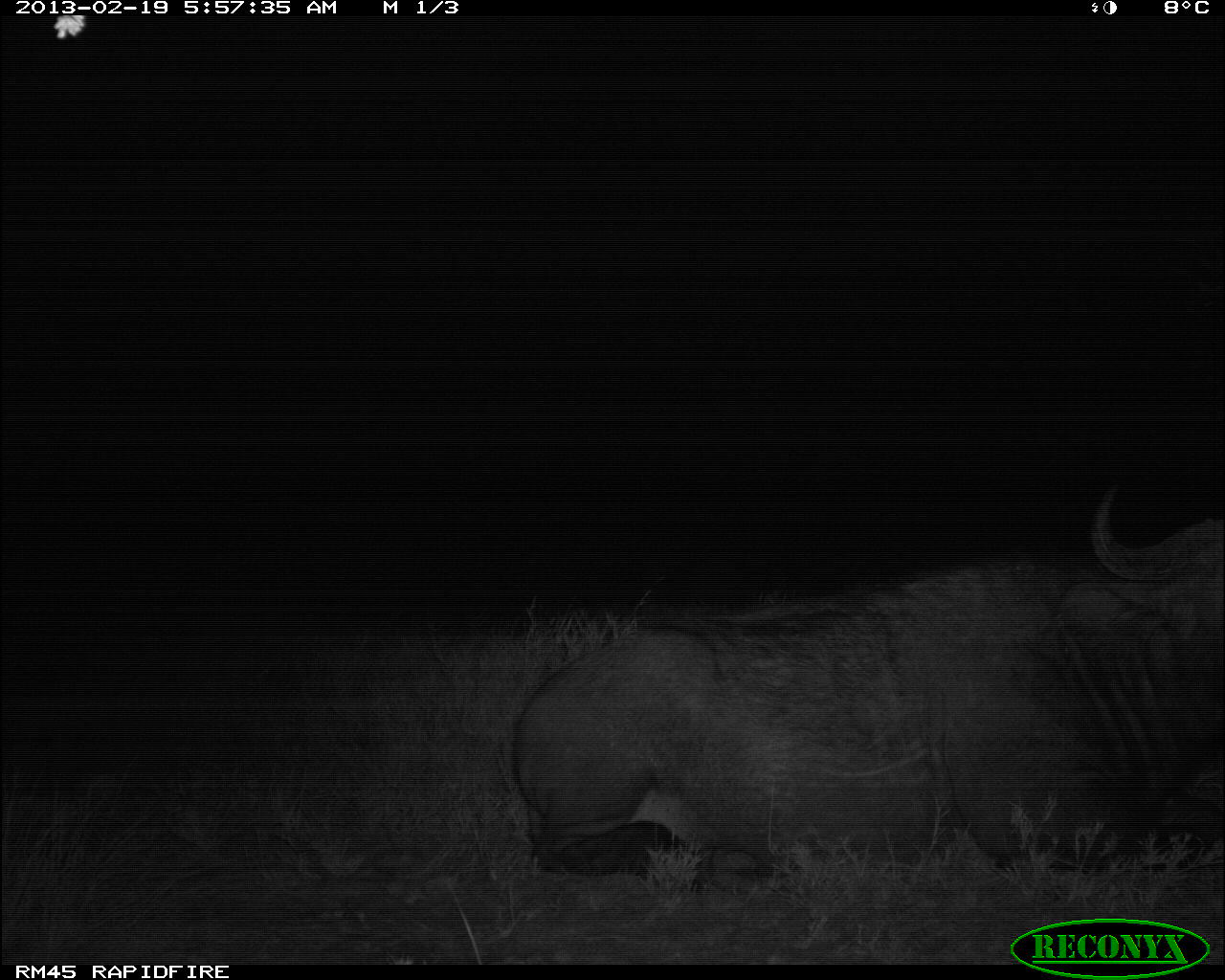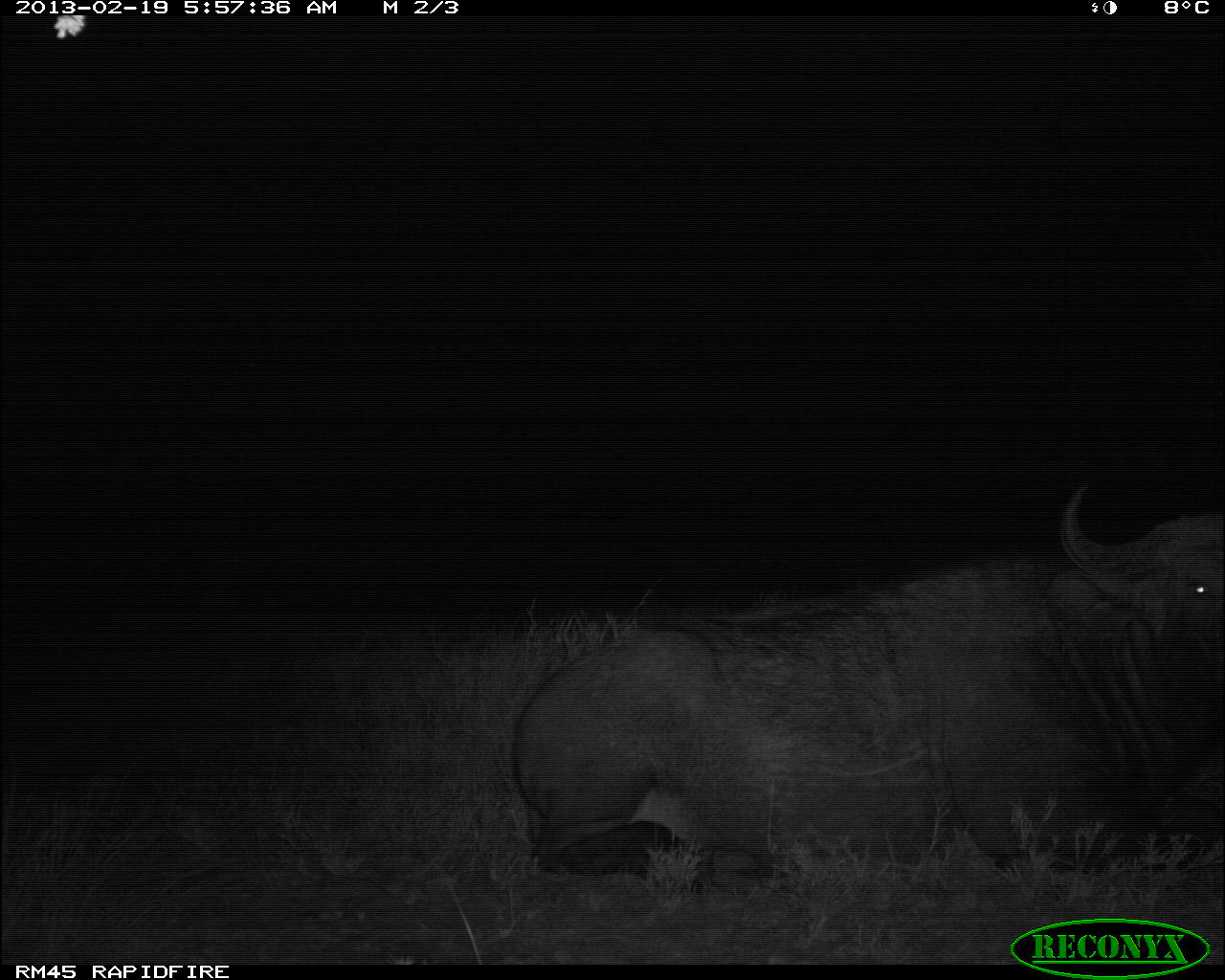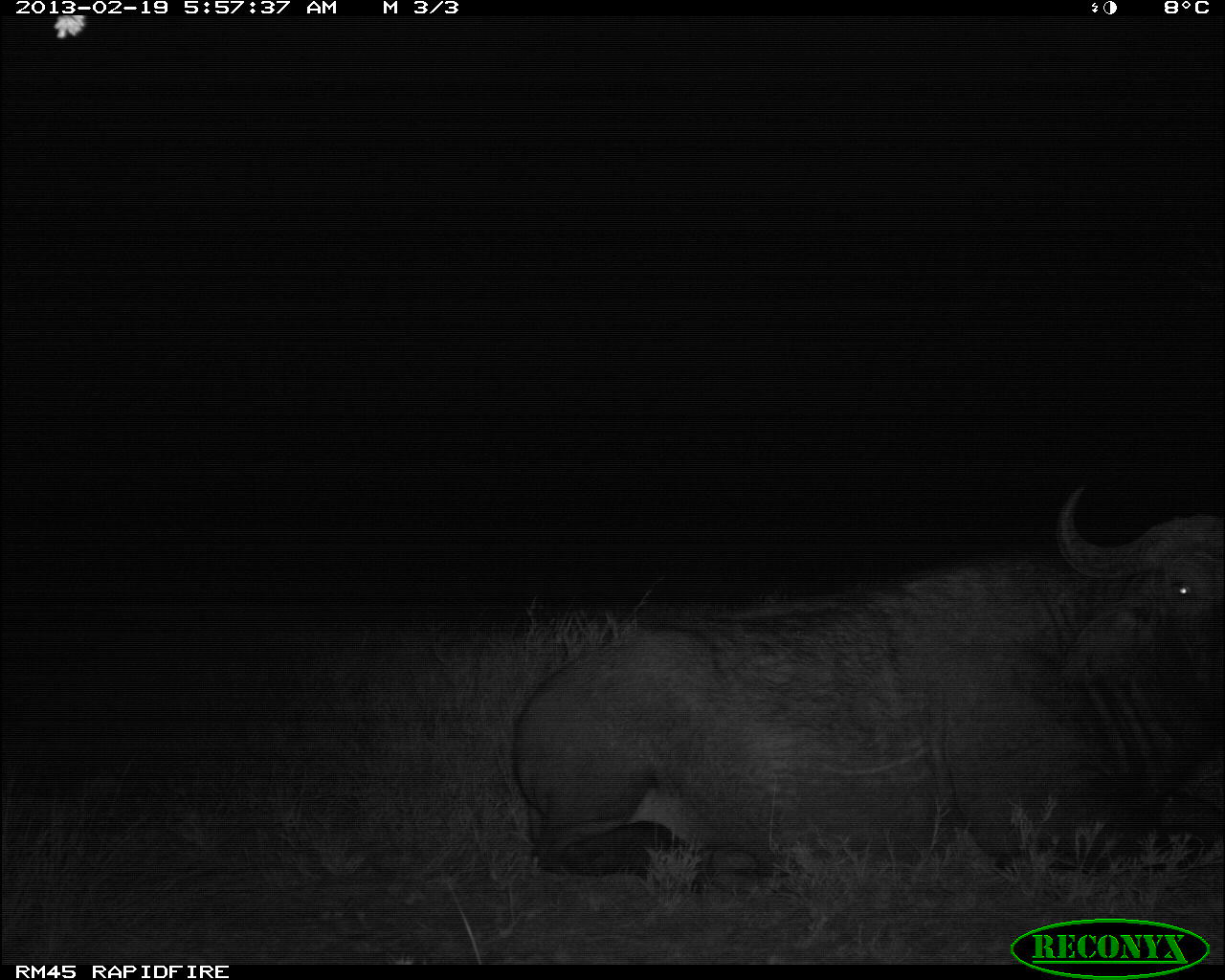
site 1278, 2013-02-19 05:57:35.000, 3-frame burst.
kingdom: Animalia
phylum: Chordata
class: Mammalia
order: Artiodactyla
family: Bovidae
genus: Syncerus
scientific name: Syncerus caffer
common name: african buffalo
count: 1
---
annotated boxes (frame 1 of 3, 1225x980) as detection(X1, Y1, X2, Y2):
syncerus caffer: detection(512, 480, 1223, 893)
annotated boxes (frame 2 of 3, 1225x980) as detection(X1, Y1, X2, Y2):
syncerus caffer: detection(518, 475, 1225, 903)